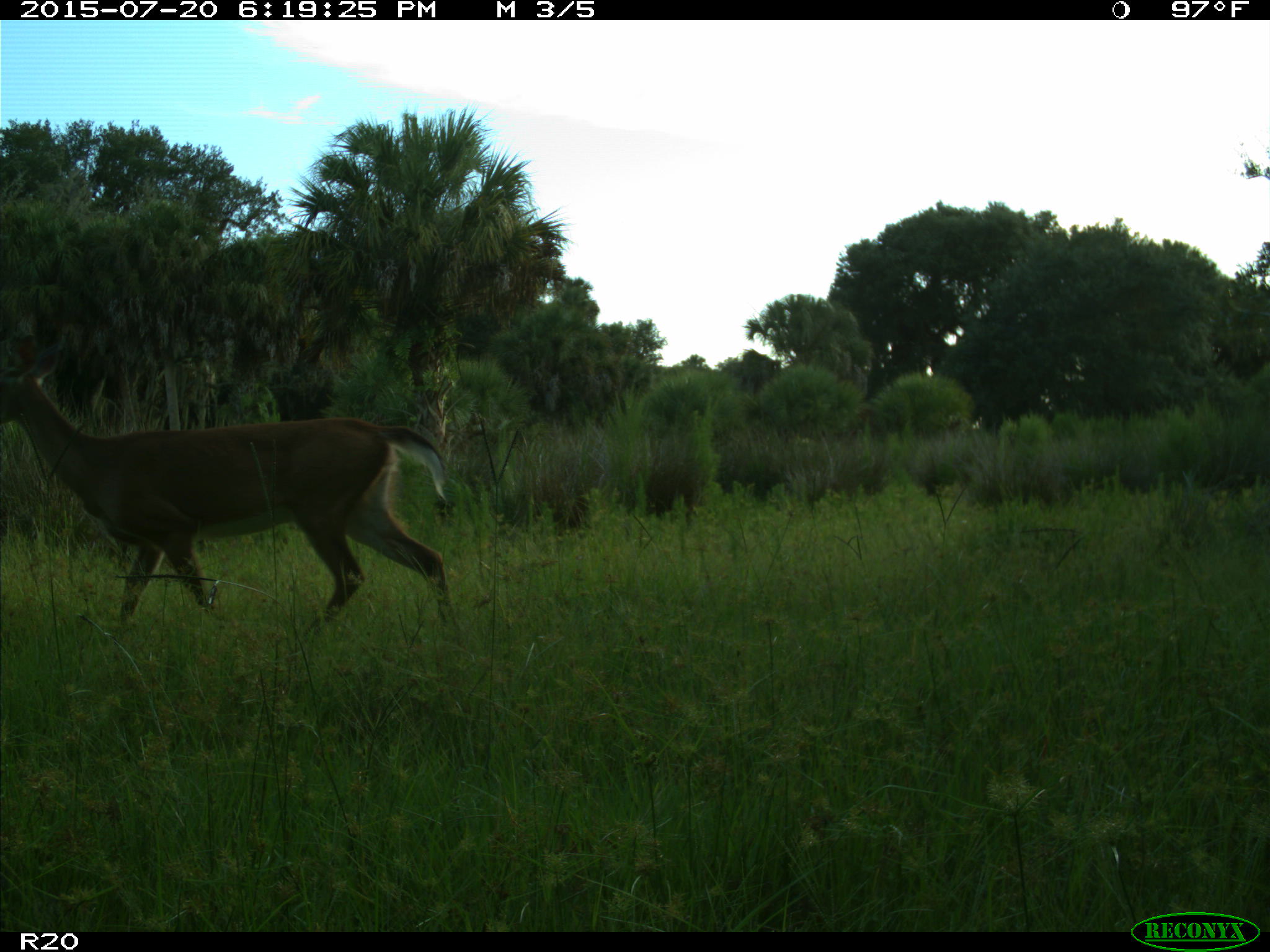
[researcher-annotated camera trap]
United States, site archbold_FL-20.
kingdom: Animalia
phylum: Chordata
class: Mammalia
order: Artiodactyla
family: Cervidae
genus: Odocoileus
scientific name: Odocoileus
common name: deer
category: unidentified deer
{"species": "unidentified deer (deer) (Odocoileus)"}